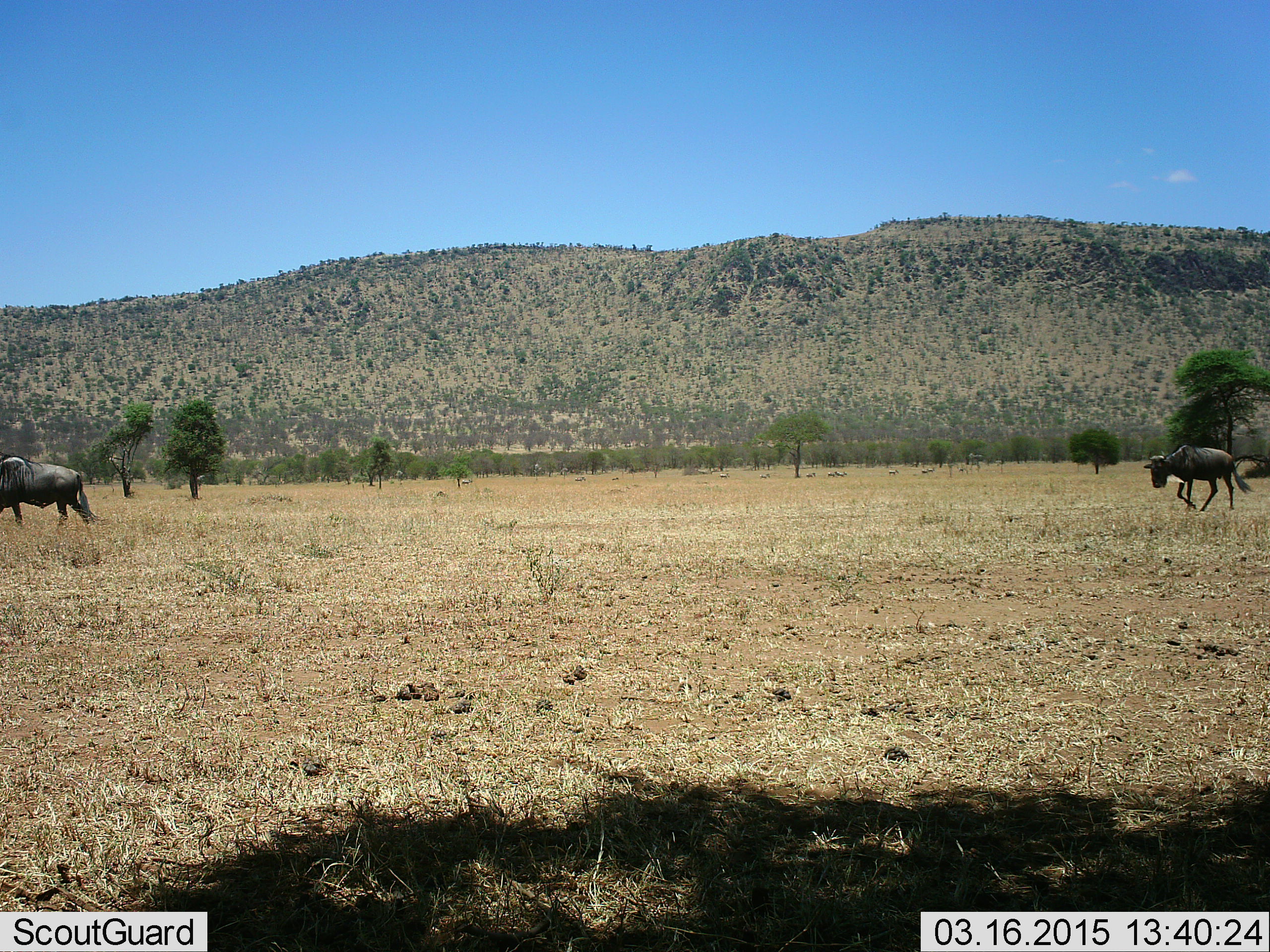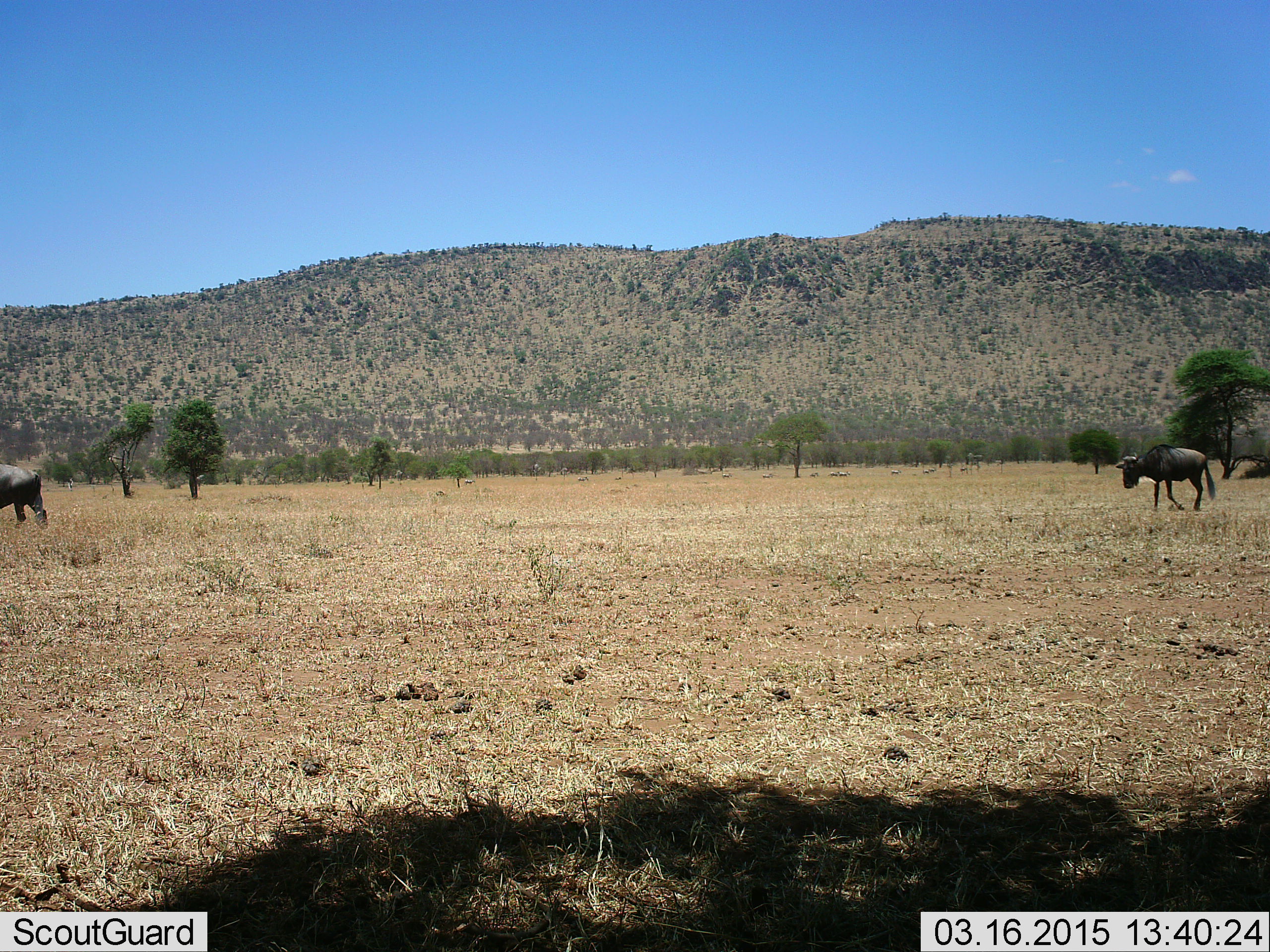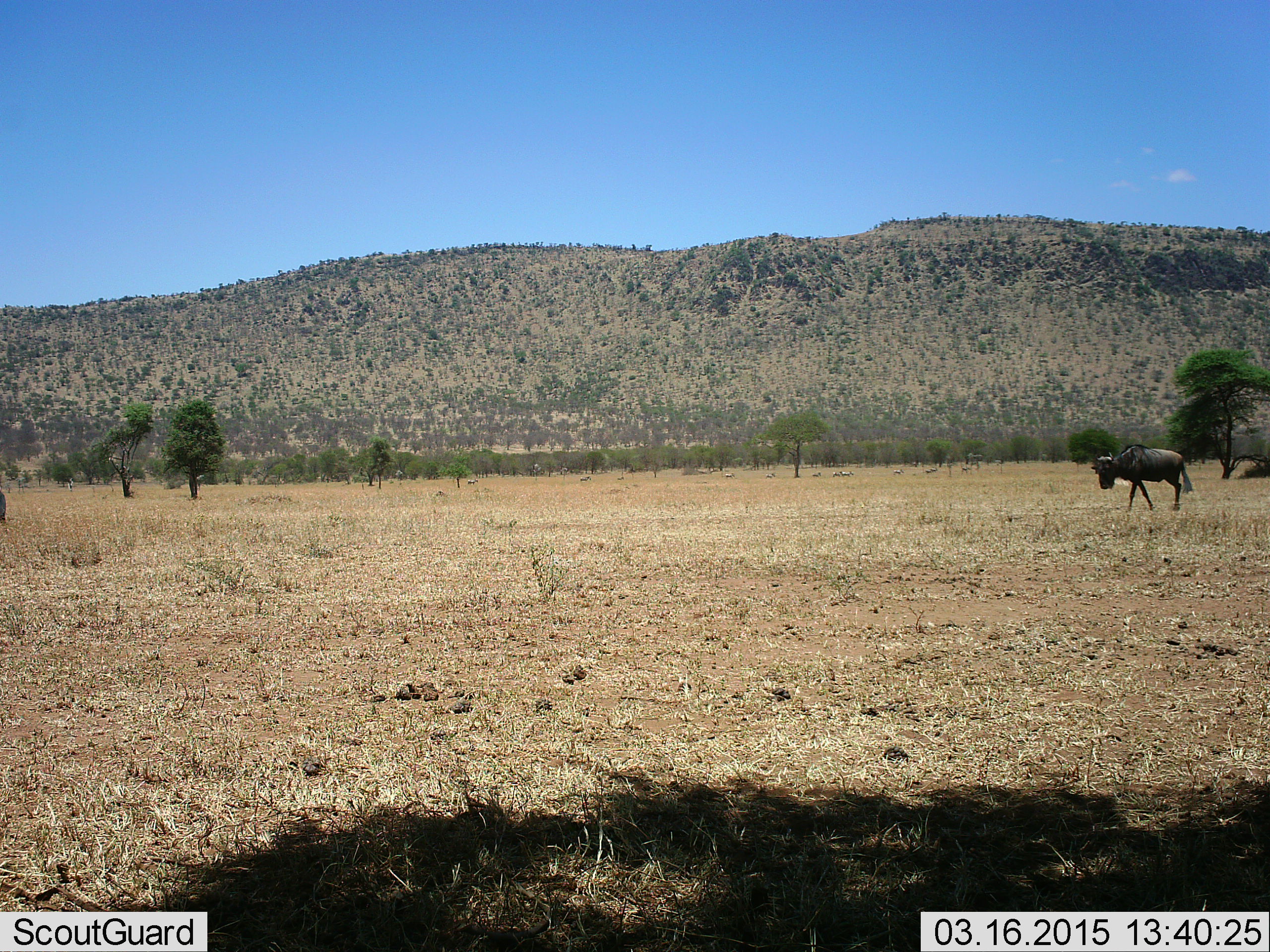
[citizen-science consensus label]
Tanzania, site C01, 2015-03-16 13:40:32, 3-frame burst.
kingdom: Animalia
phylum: Chordata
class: Mammalia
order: Artiodactyla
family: Bovidae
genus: Connochaetes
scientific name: Connochaetes taurinus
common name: blue wildebeest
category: wildebeest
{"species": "wildebeest (blue wildebeest) (Connochaetes taurinus)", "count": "2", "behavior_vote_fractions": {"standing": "9%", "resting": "0%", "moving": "100%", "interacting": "0%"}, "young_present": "0%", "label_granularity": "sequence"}